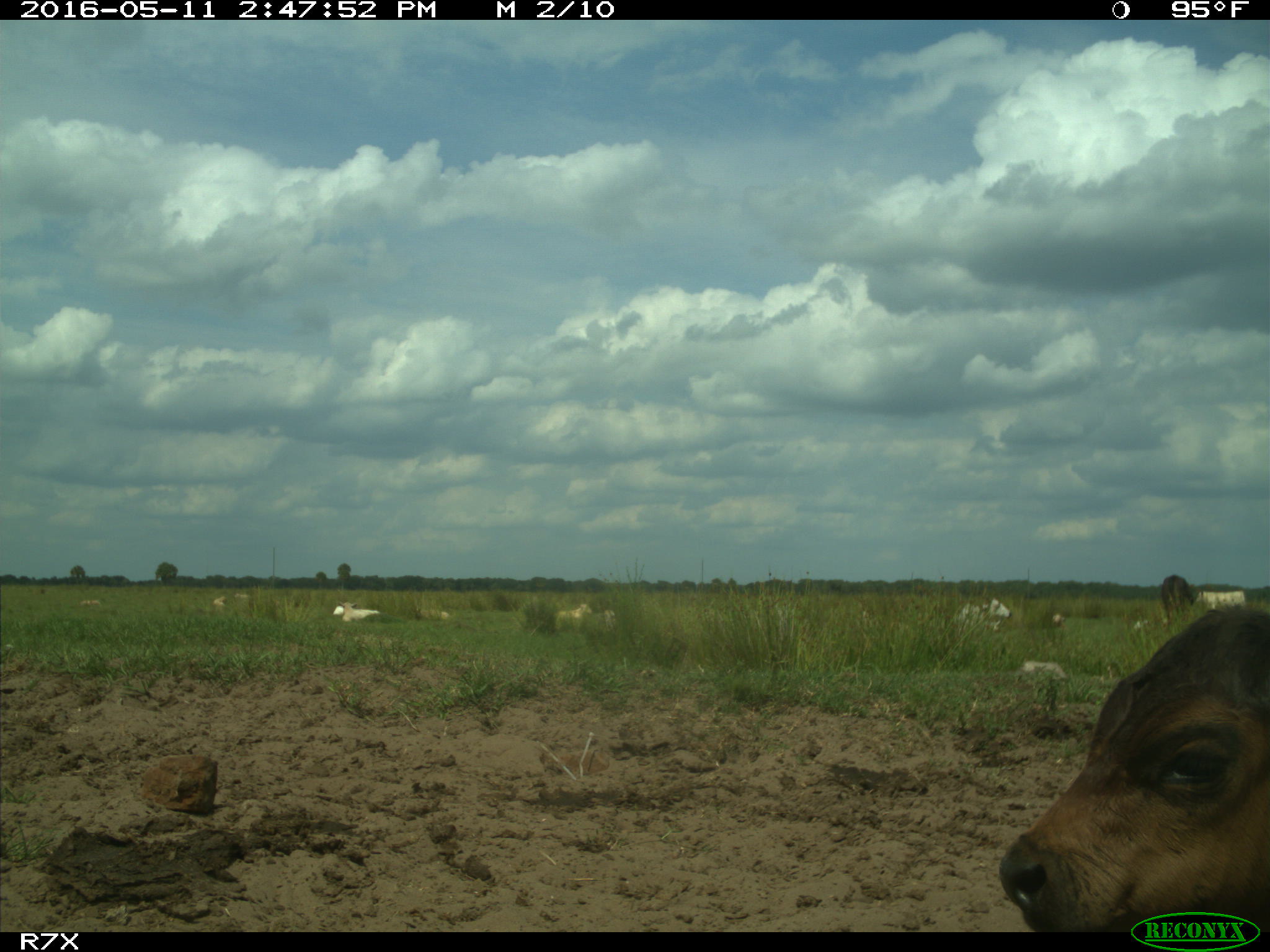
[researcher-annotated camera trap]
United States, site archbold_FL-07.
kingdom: Animalia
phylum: Chordata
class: Mammalia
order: Artiodactyla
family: Bovidae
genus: Bos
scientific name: Bos taurus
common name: domestic cow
Bos taurus (domestic cow).